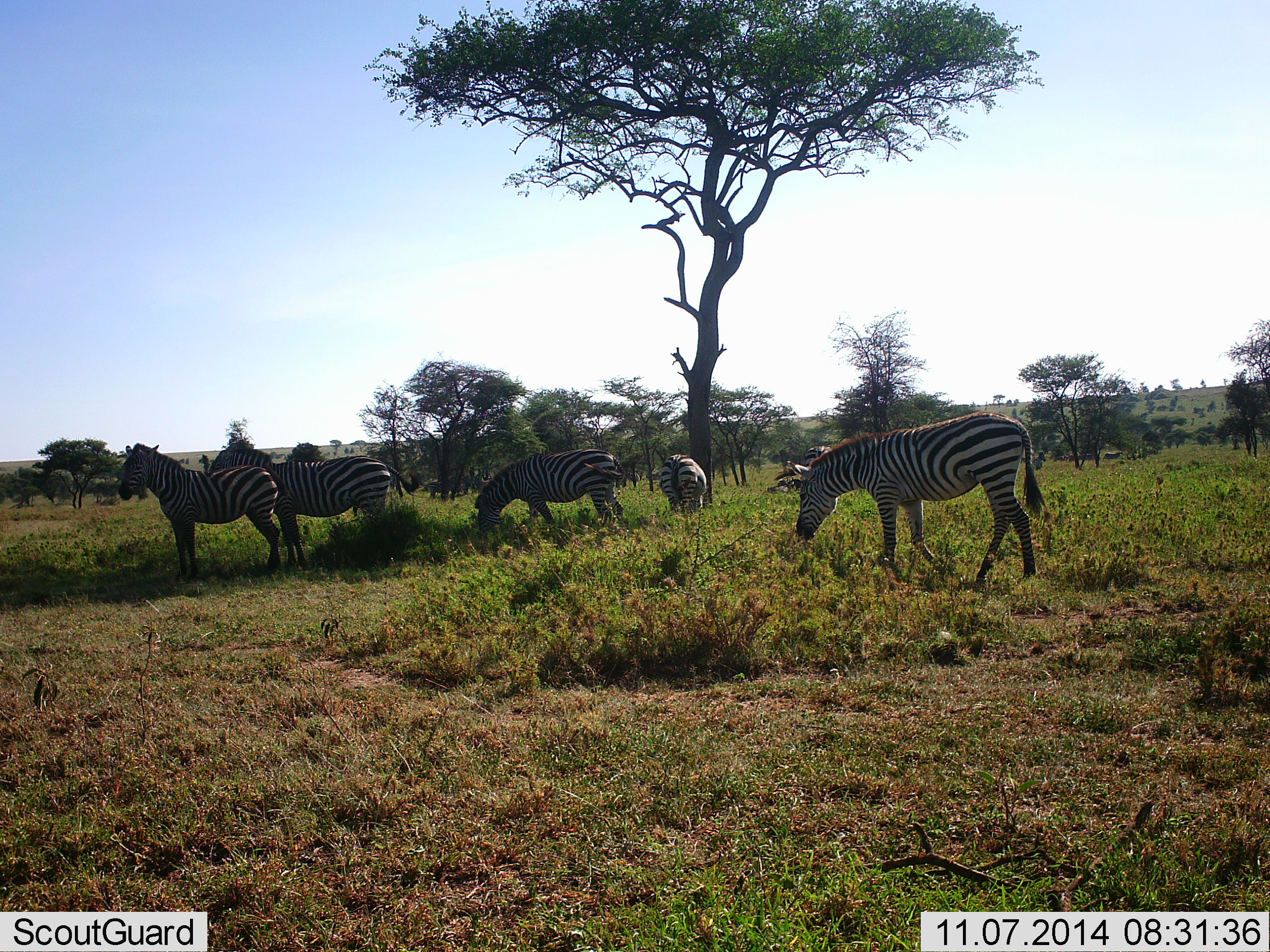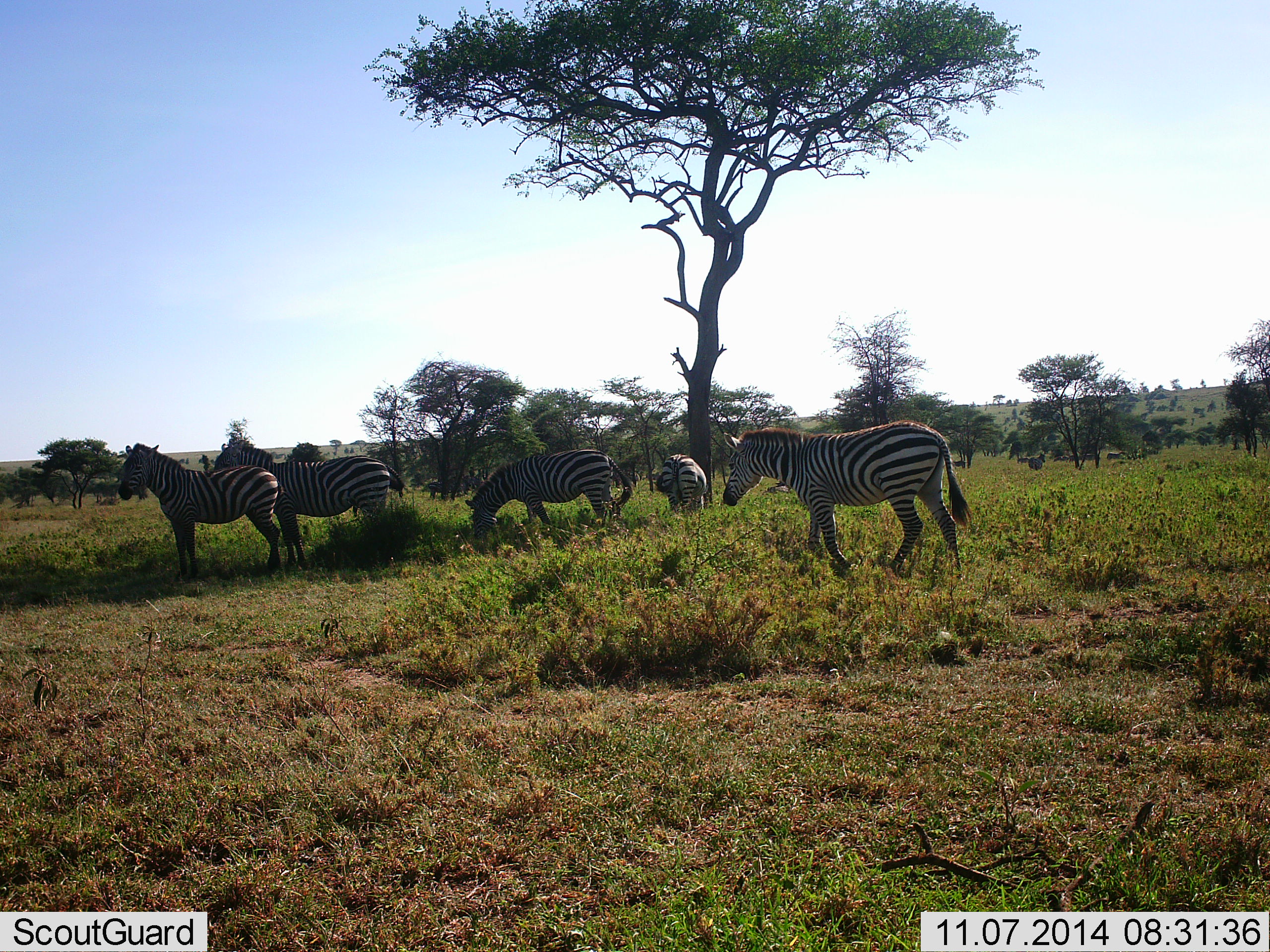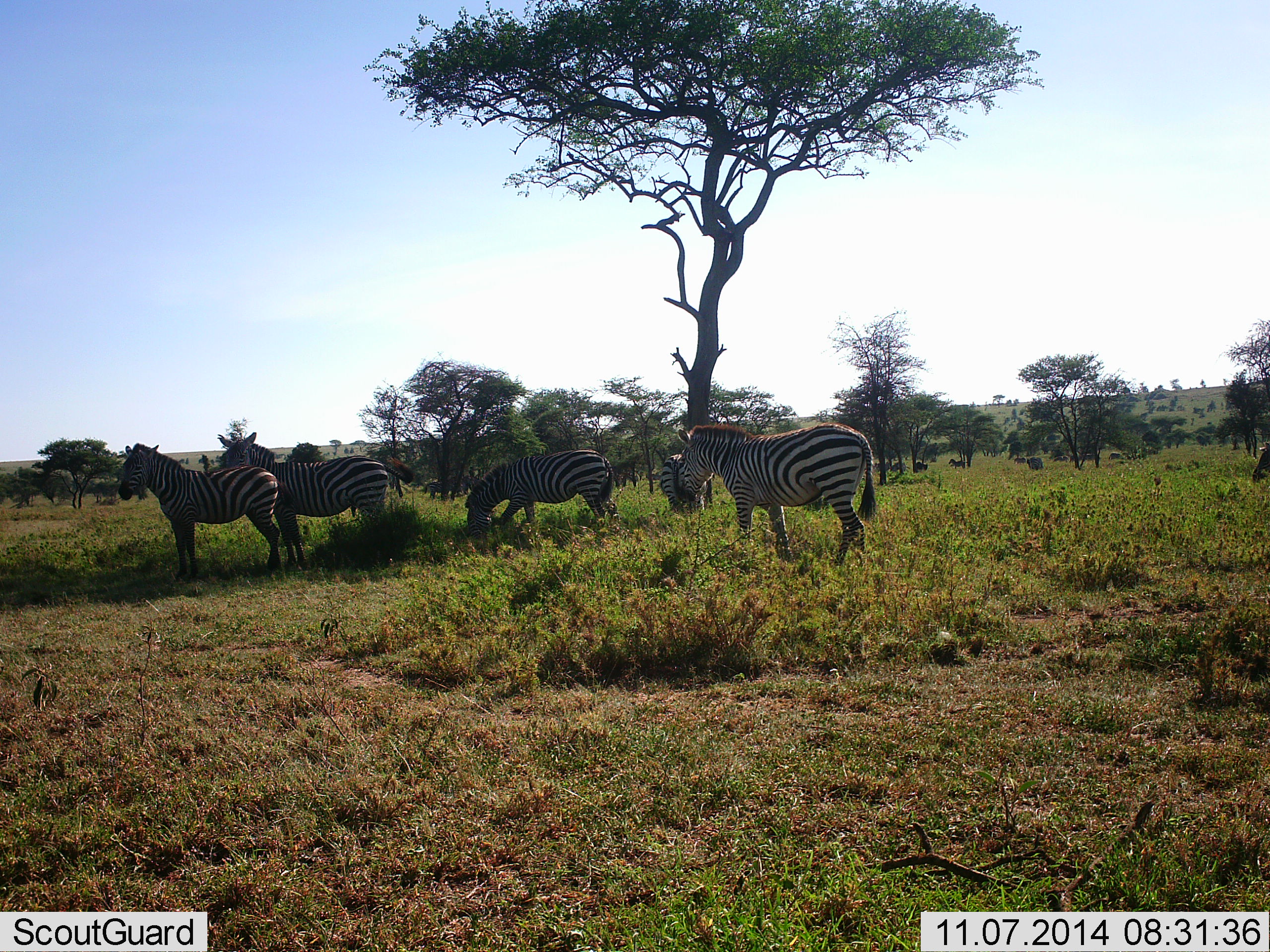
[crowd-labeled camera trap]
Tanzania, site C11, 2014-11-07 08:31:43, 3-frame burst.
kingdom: Animalia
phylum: Chordata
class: Mammalia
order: Perissodactyla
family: Equidae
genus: Equus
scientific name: Equus quagga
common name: plains zebra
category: zebra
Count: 6.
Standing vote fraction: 60%.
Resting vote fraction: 20%.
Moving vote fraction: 70%.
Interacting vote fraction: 0%.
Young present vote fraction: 0%.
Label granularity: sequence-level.